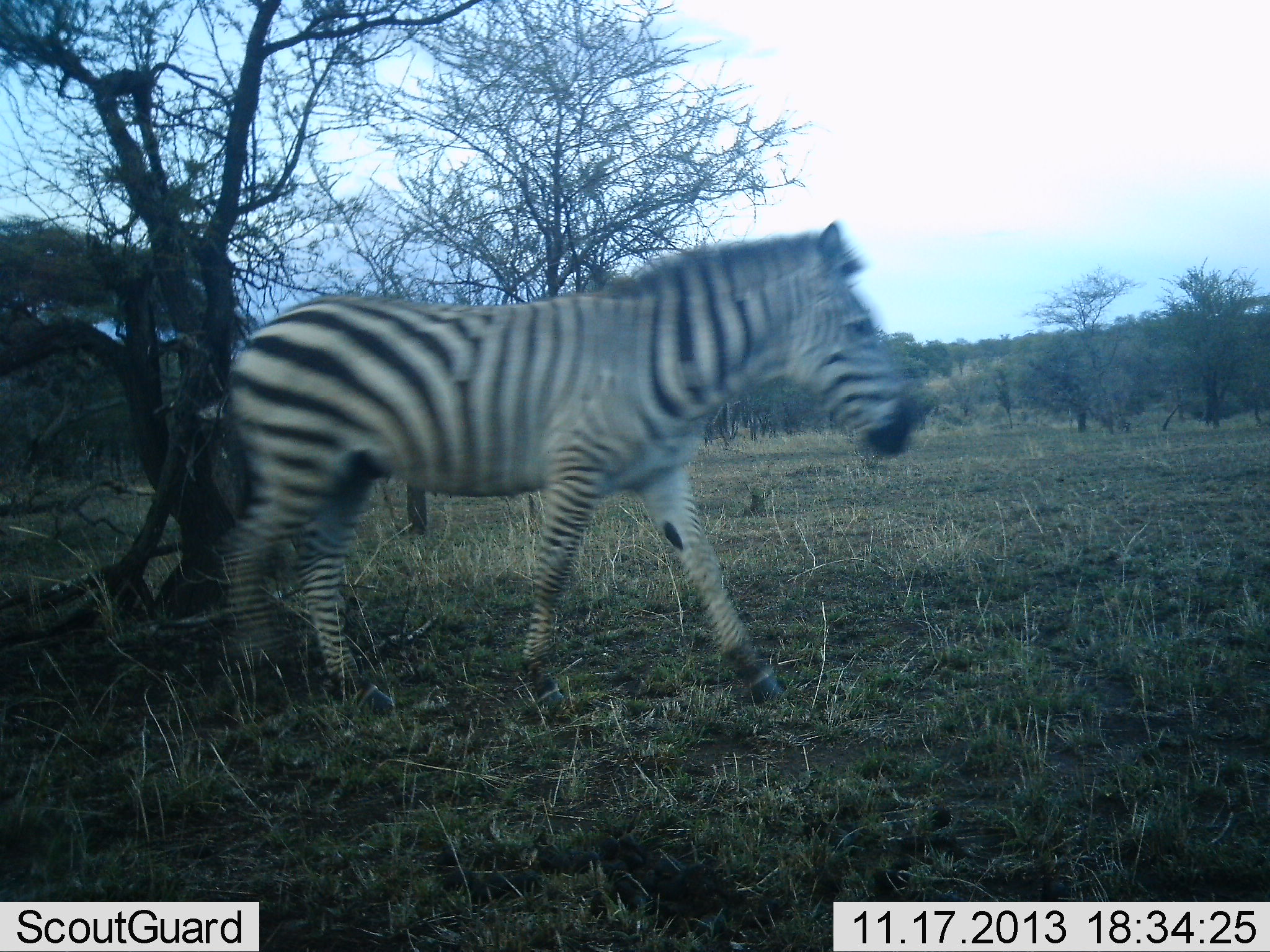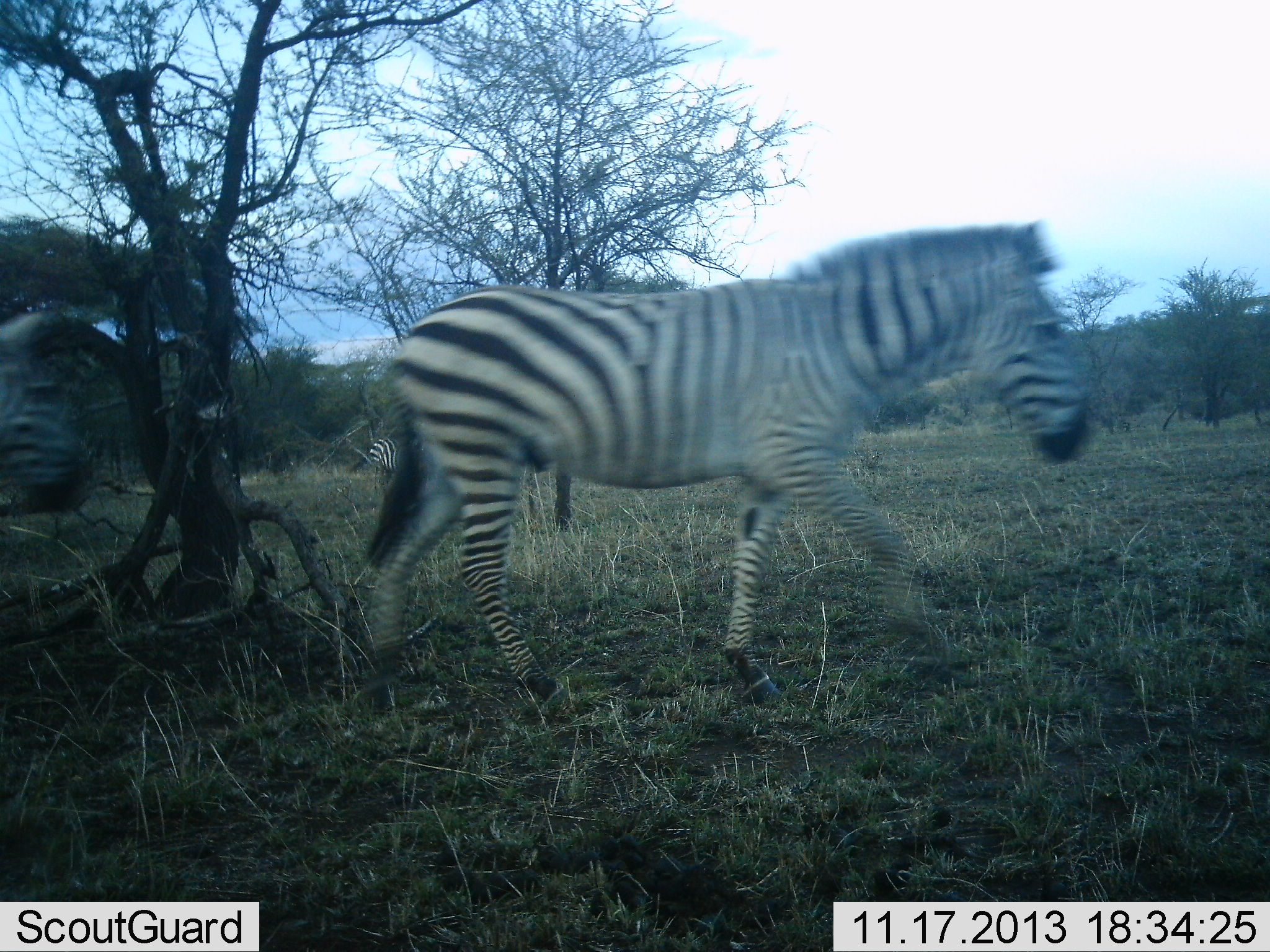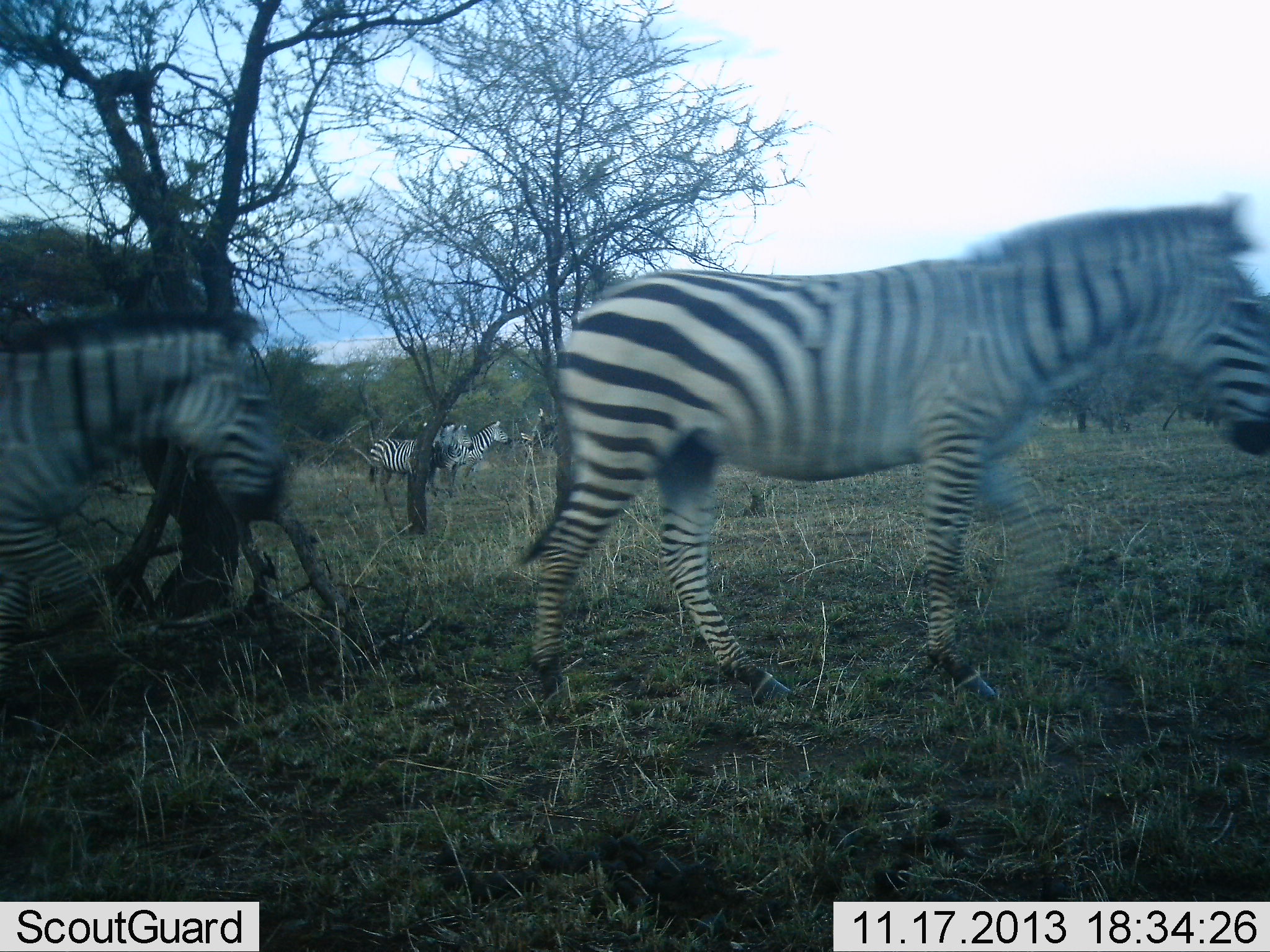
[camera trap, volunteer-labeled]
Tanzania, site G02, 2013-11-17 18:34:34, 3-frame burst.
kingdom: Animalia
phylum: Chordata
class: Mammalia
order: Perissodactyla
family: Equidae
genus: Equus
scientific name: Equus quagga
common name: plains zebra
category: zebra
Zebra (plains zebra) (Equus quagga), count 4. Behavior (volunteer vote fractions): standing 50%, resting 0%, moving 90%, interacting 0%. Young present (vote fraction): 0%. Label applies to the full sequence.